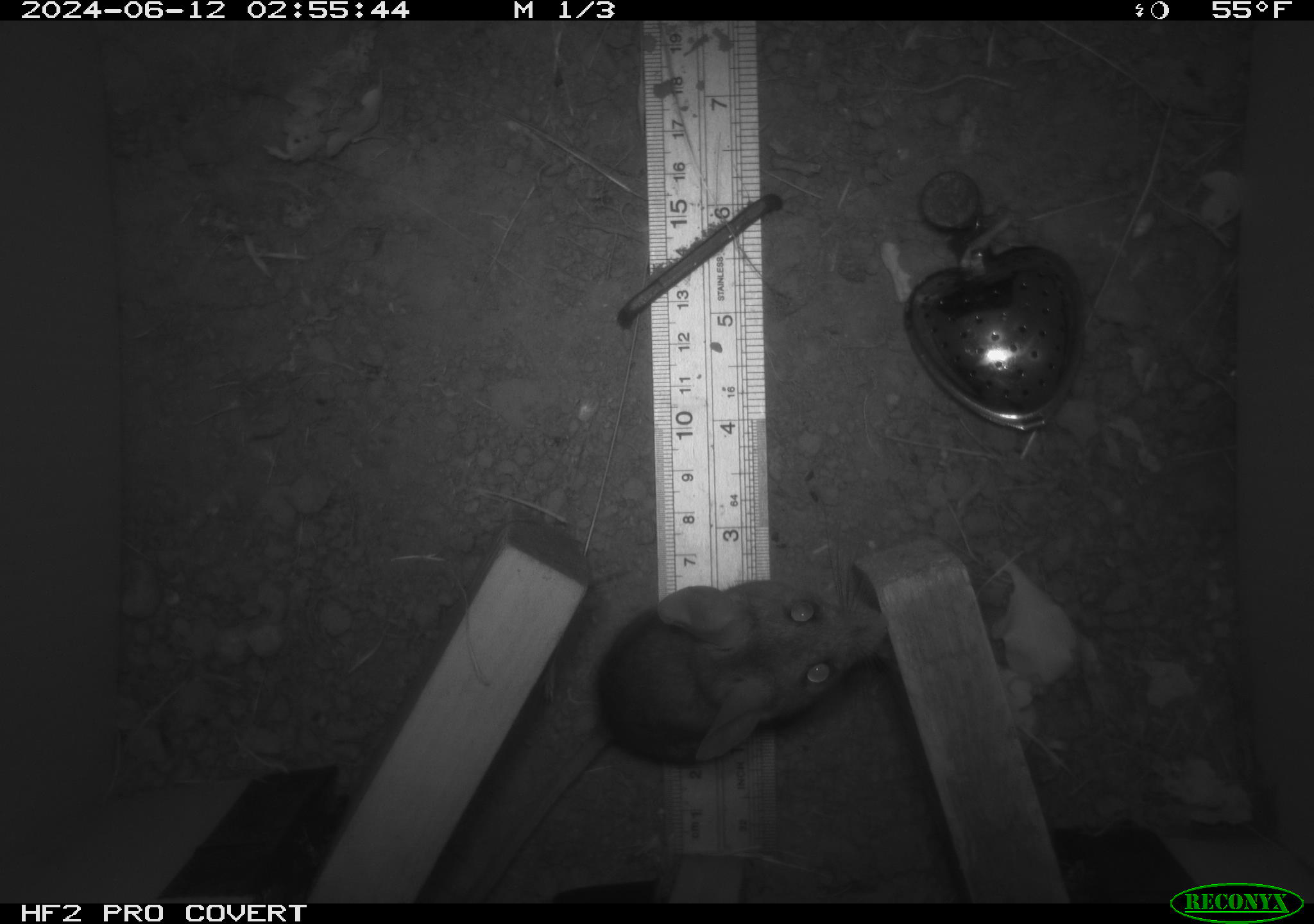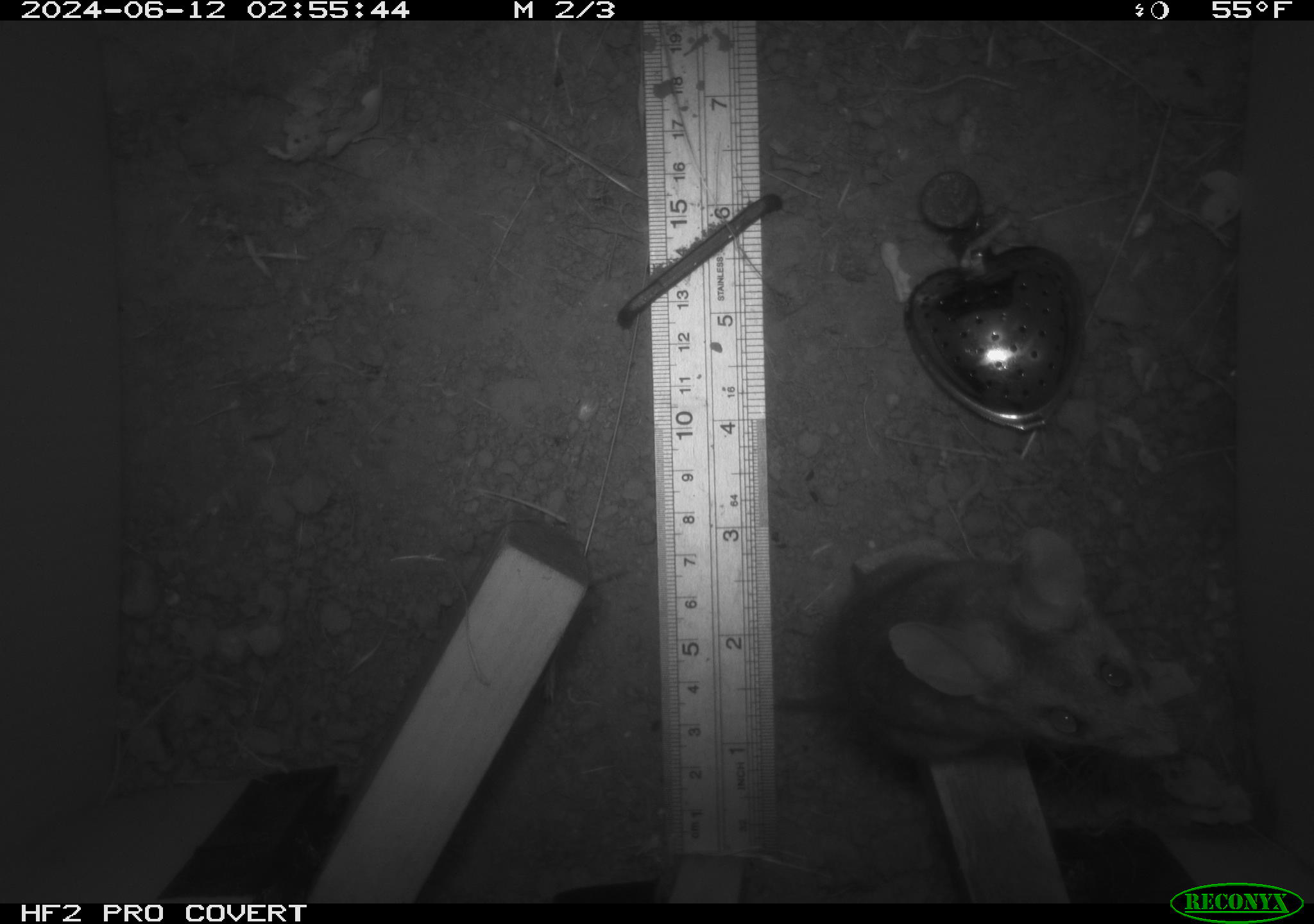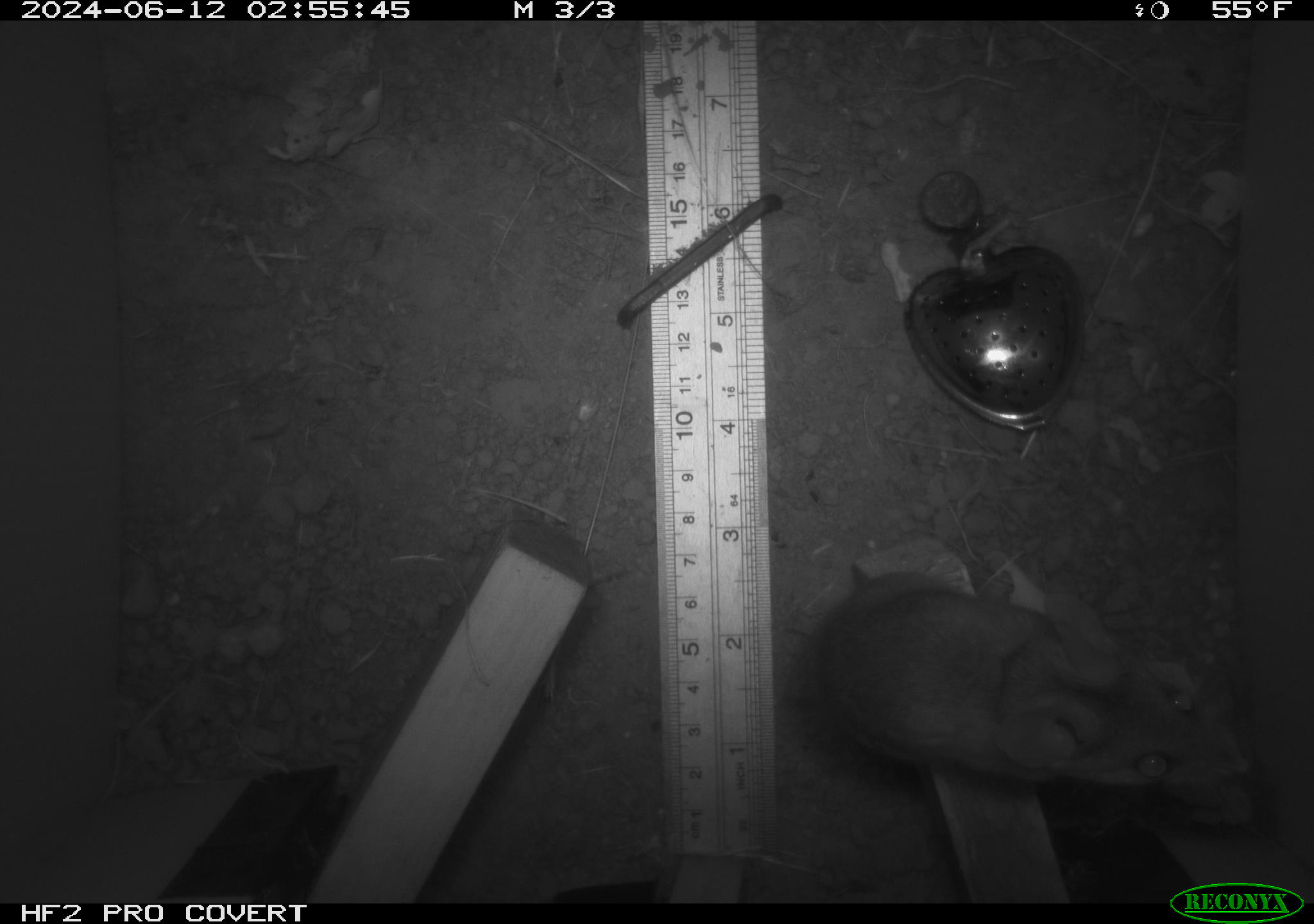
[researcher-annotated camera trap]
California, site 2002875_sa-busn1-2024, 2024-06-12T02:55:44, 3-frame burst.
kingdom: Animalia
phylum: Chordata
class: Mammalia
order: Rodentia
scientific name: Rodentia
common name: rodent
Rodent (Rodentia).